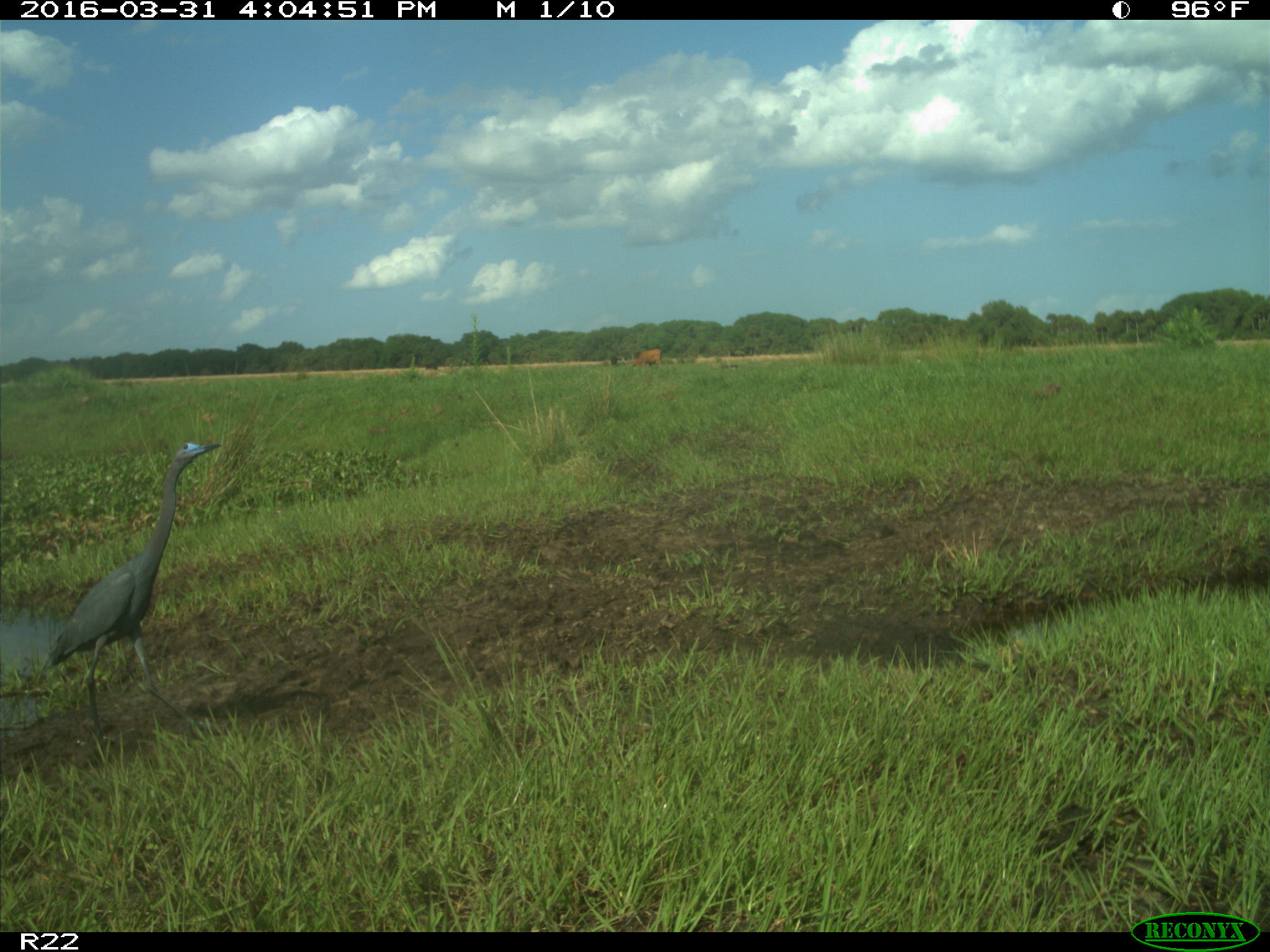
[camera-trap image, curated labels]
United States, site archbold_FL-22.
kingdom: Animalia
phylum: Chordata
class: Mammalia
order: Artiodactyla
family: Bovidae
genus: Bos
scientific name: Bos taurus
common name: domestic cow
Bos taurus (domestic cow).